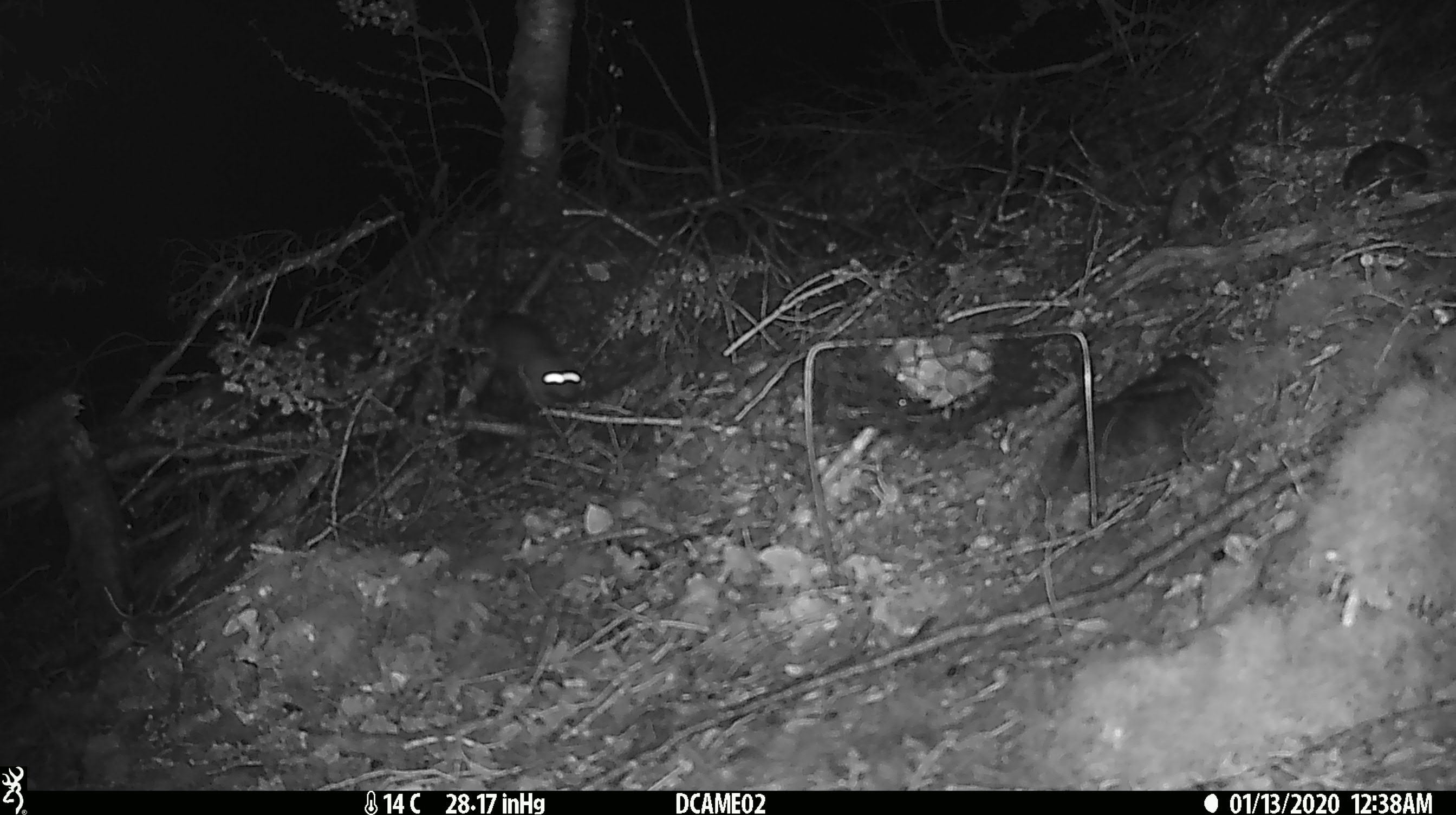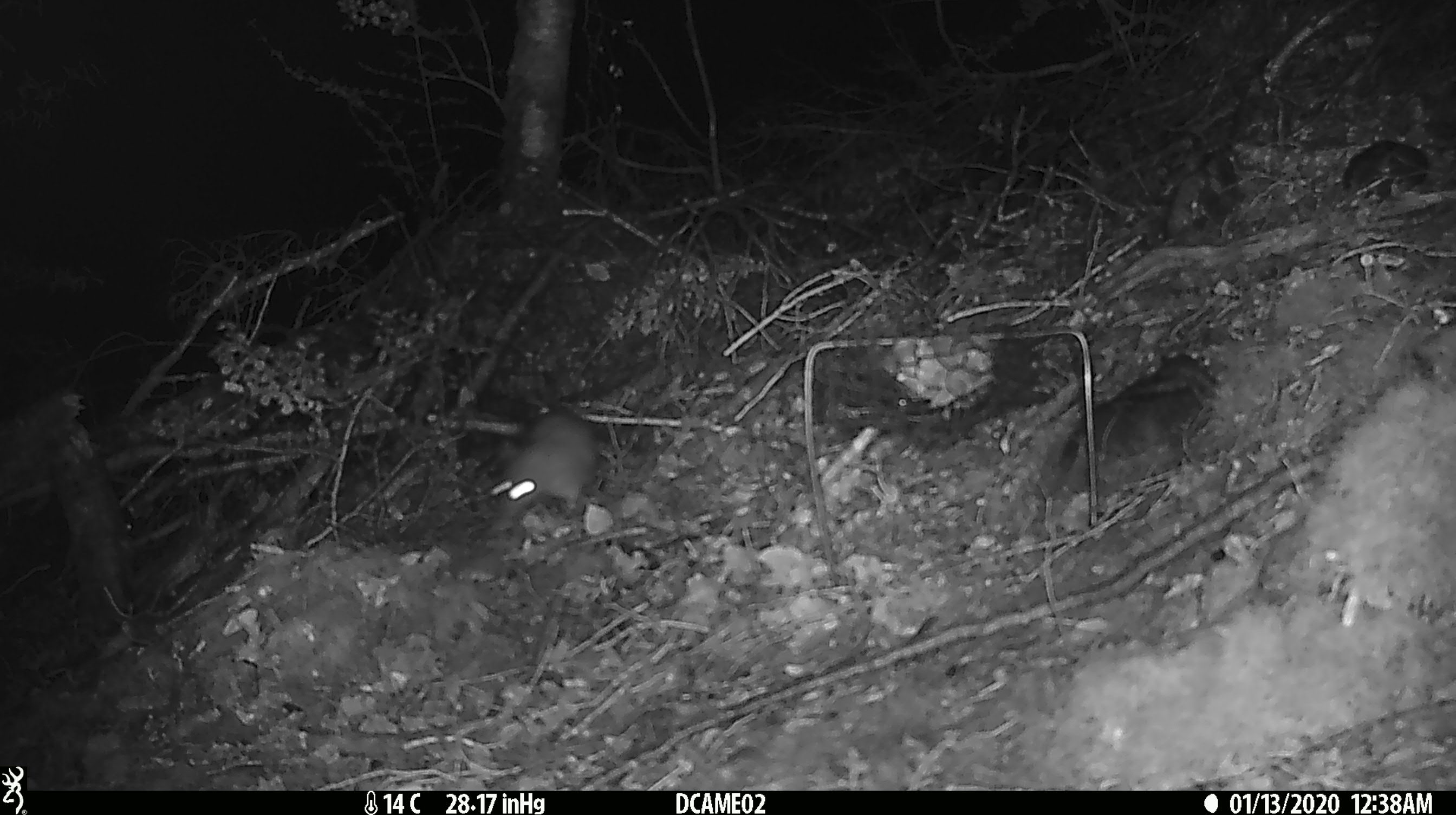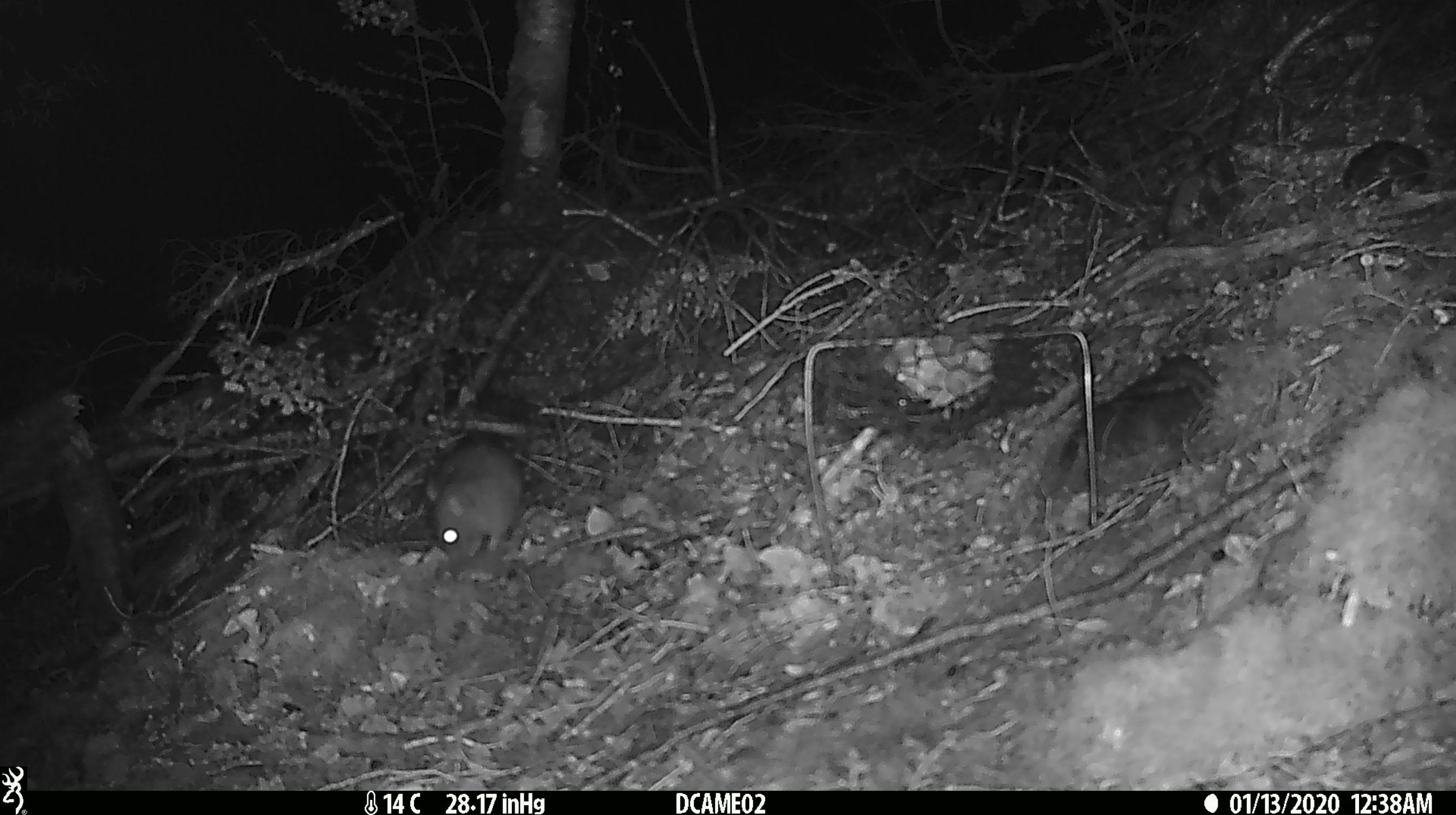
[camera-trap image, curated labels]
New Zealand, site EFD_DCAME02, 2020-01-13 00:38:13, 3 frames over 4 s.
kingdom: Animalia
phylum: Chordata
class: Mammalia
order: Rodentia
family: Muridae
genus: Rattus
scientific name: Rattus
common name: rat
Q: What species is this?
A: Rat (Rattus).